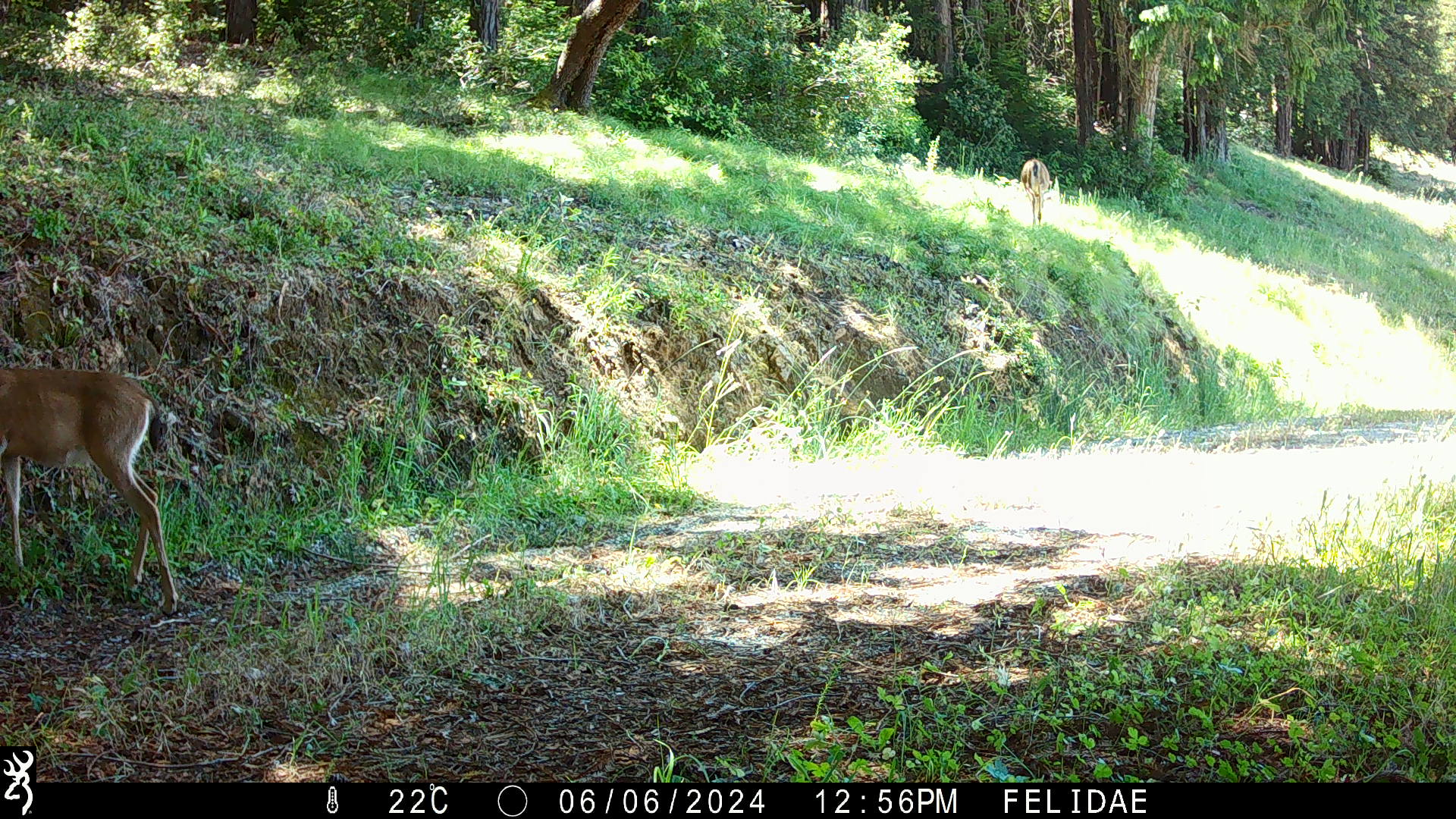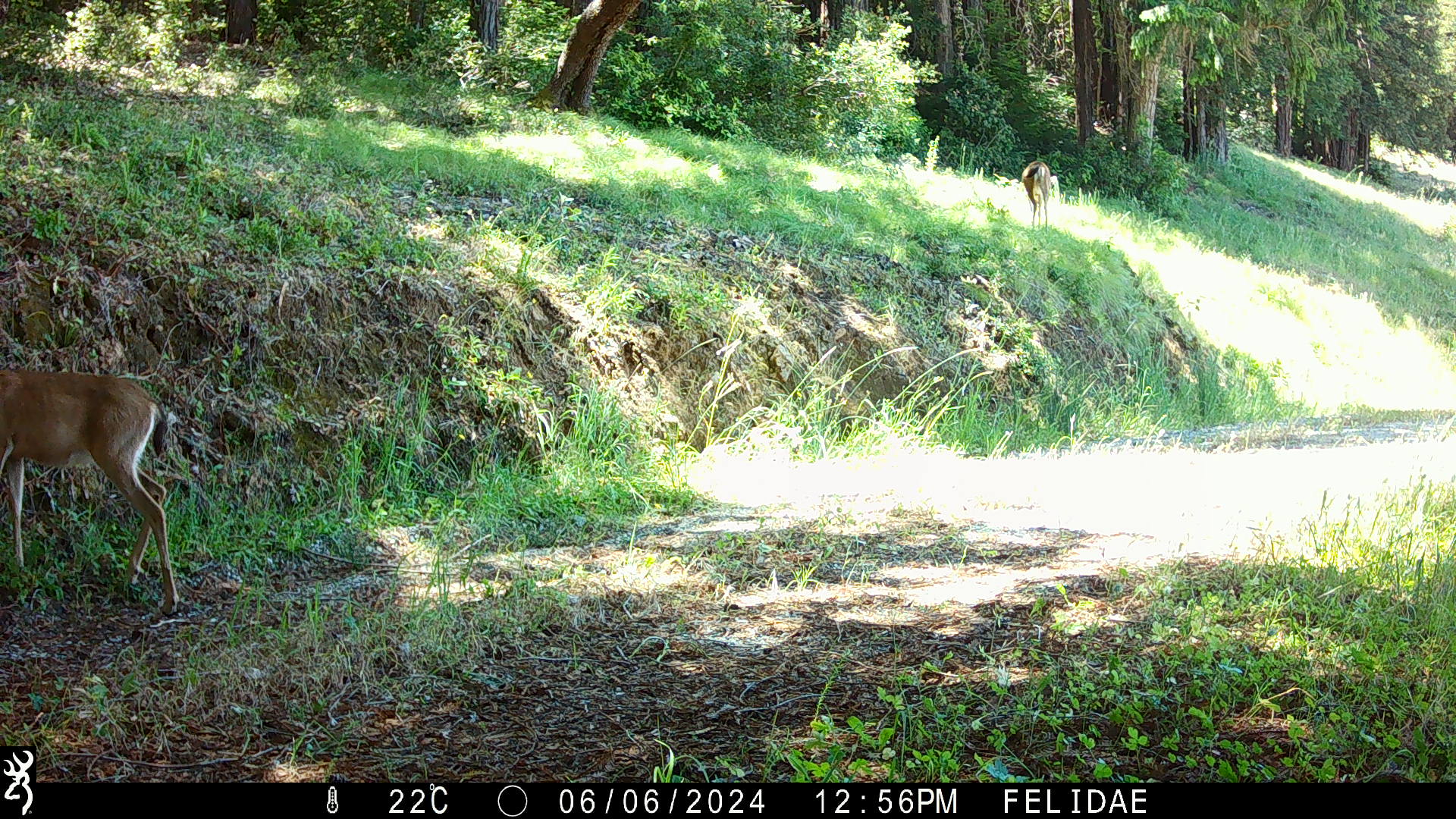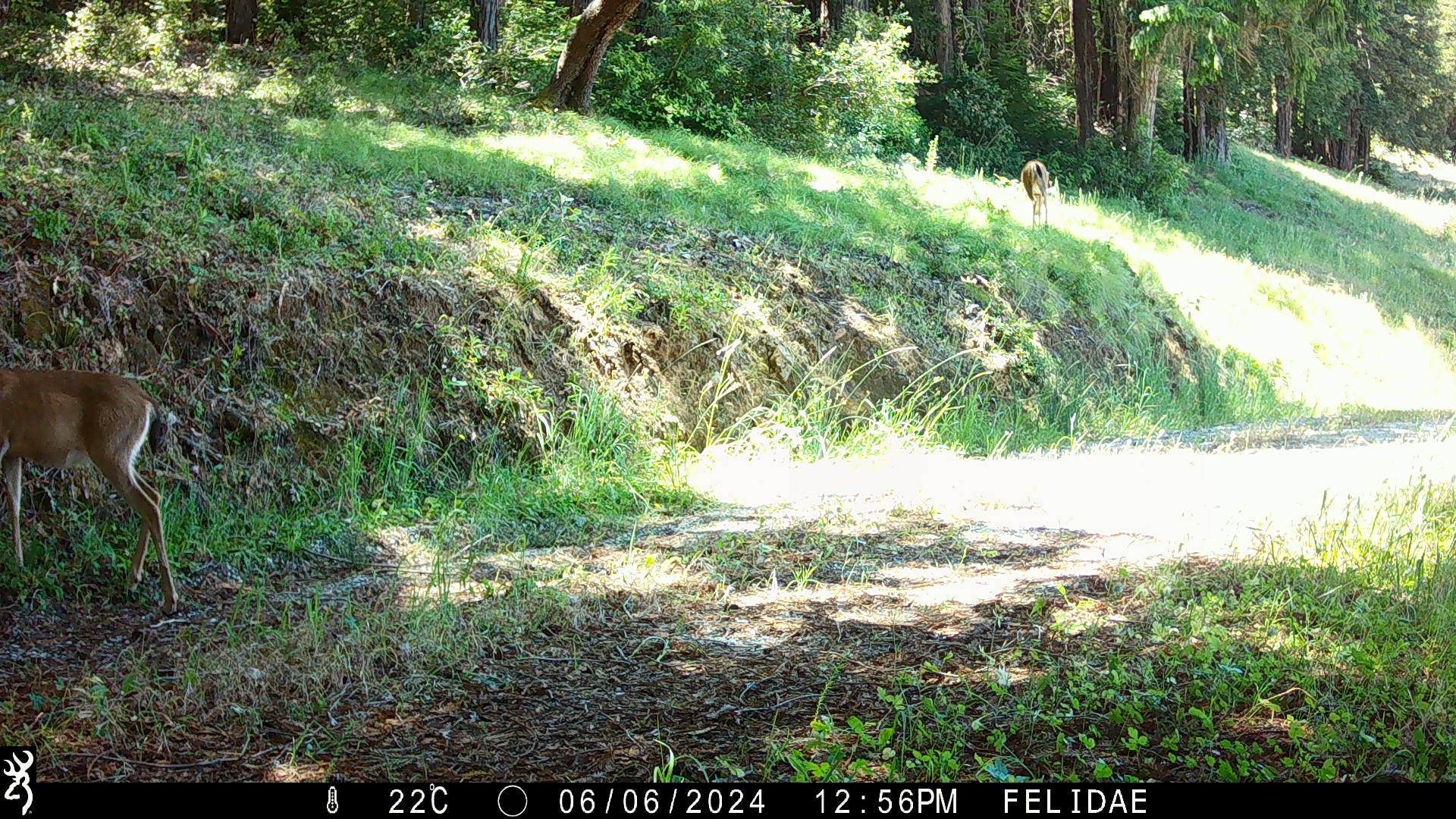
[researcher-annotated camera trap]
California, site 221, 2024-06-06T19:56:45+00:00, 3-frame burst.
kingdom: Animalia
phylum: Chordata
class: Mammalia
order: Artiodactyla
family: Cervidae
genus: Odocoileus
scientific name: Odocoileus hemionus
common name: mule deer